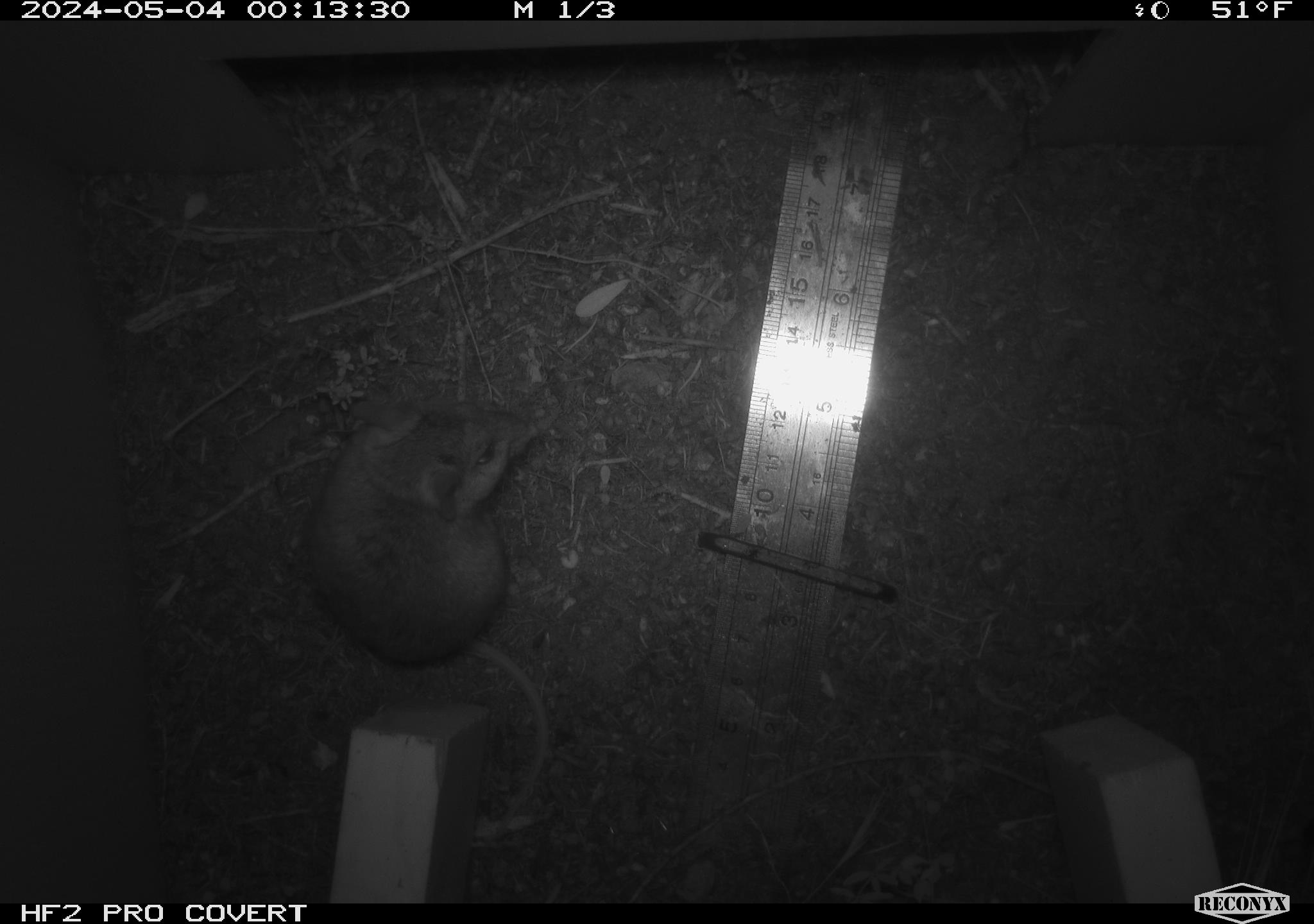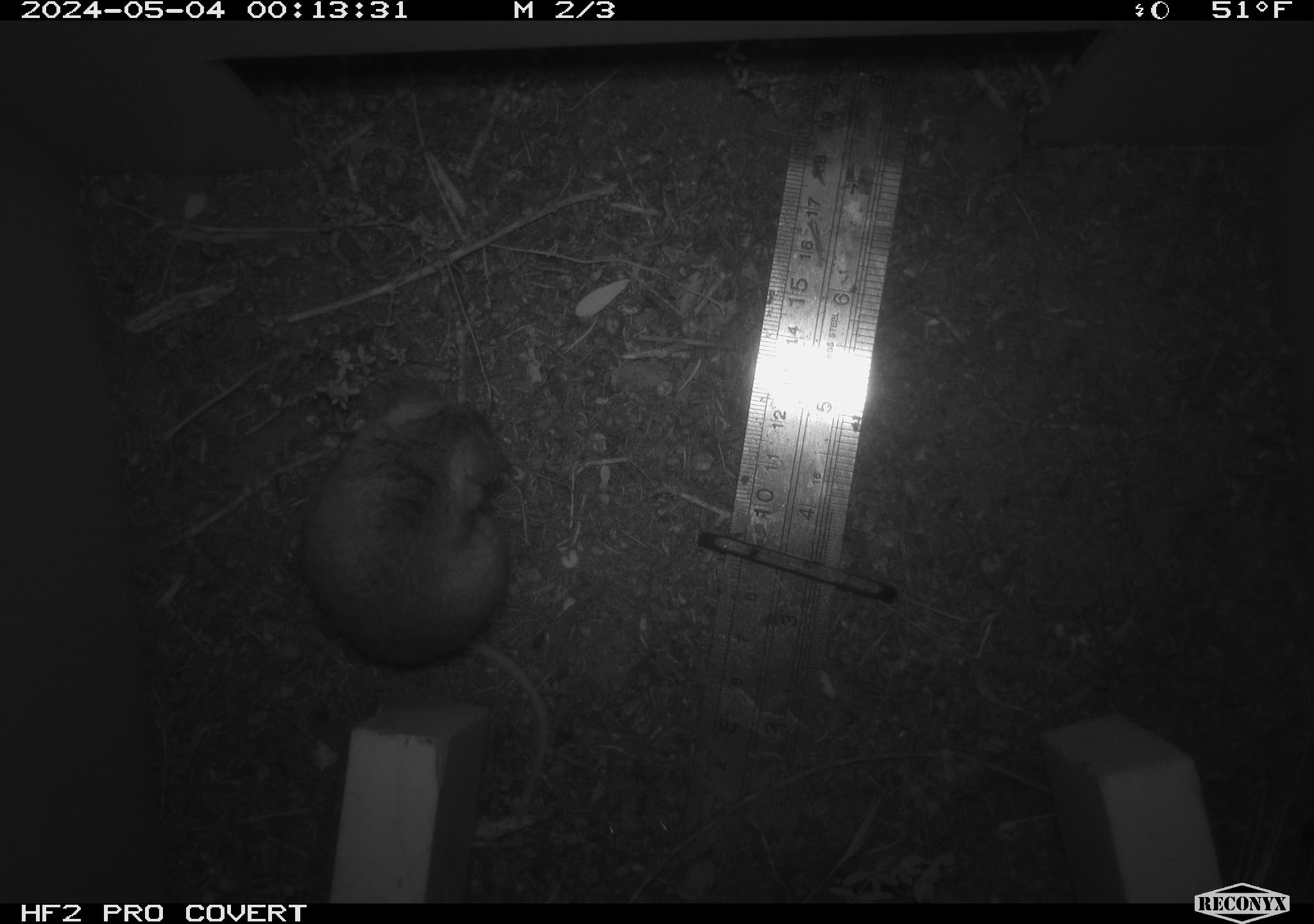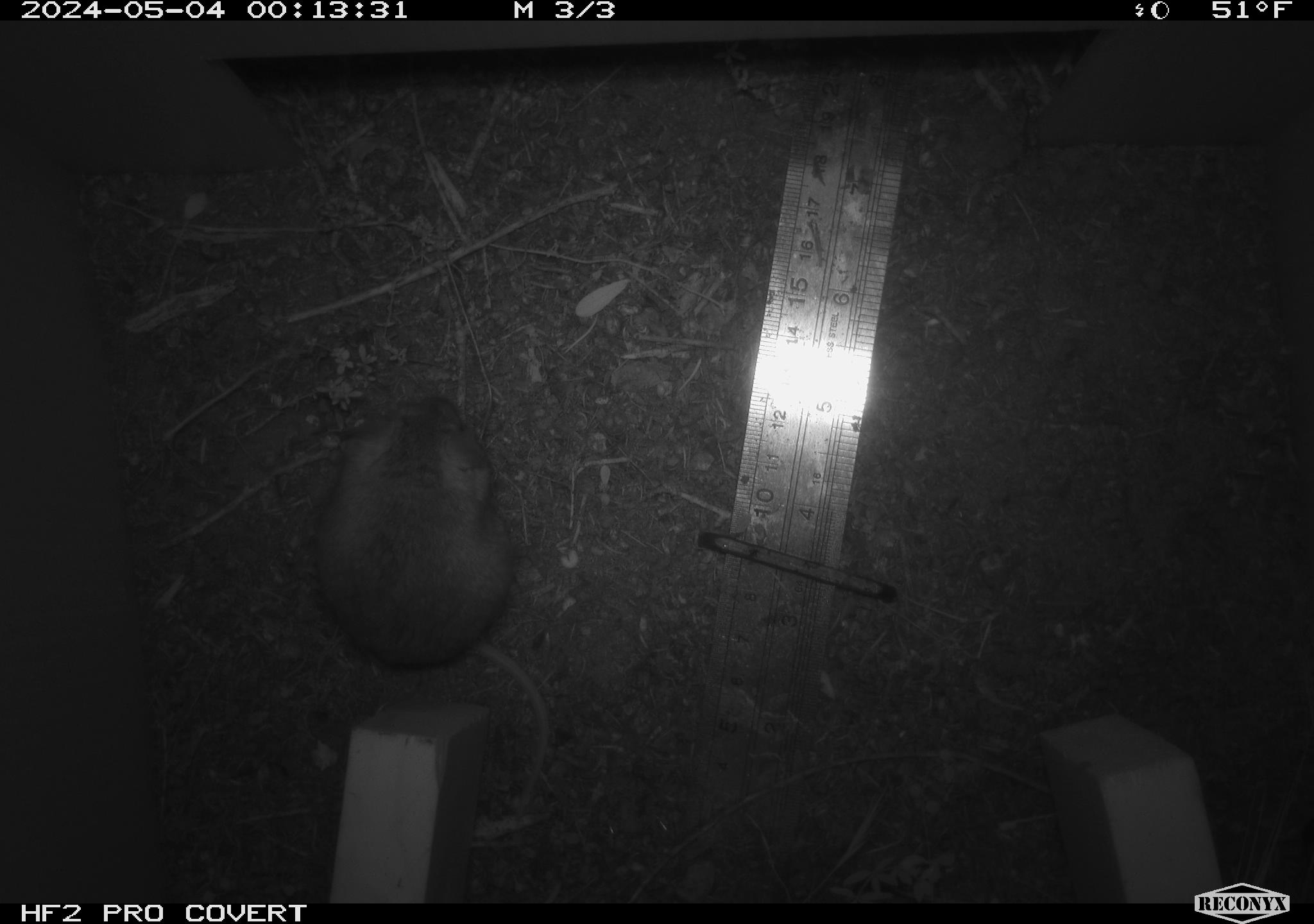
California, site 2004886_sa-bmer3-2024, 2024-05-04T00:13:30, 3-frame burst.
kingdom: Animalia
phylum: Chordata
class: Mammalia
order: Rodentia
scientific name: Rodentia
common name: mouse species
Mouse species (Rodentia).